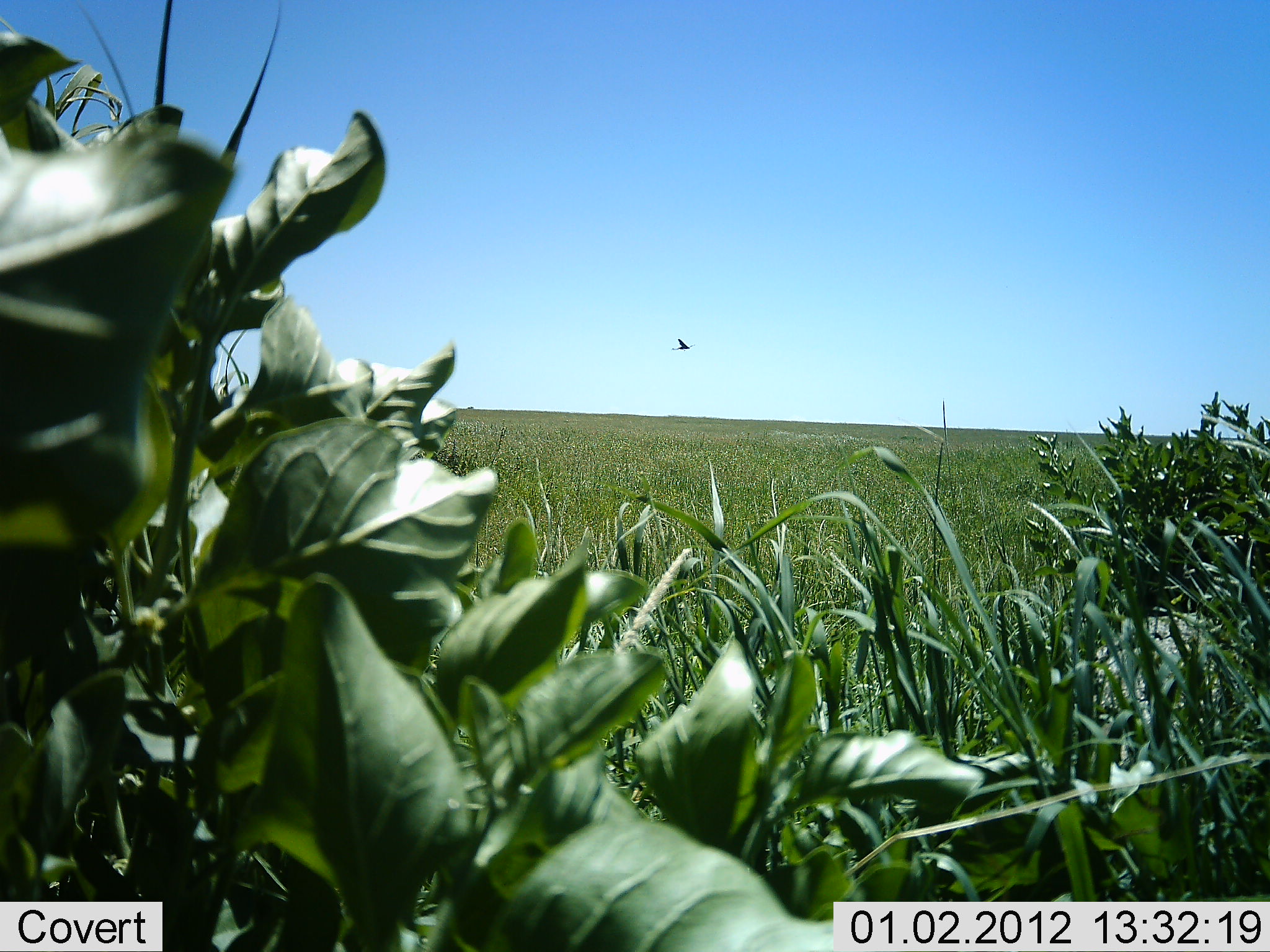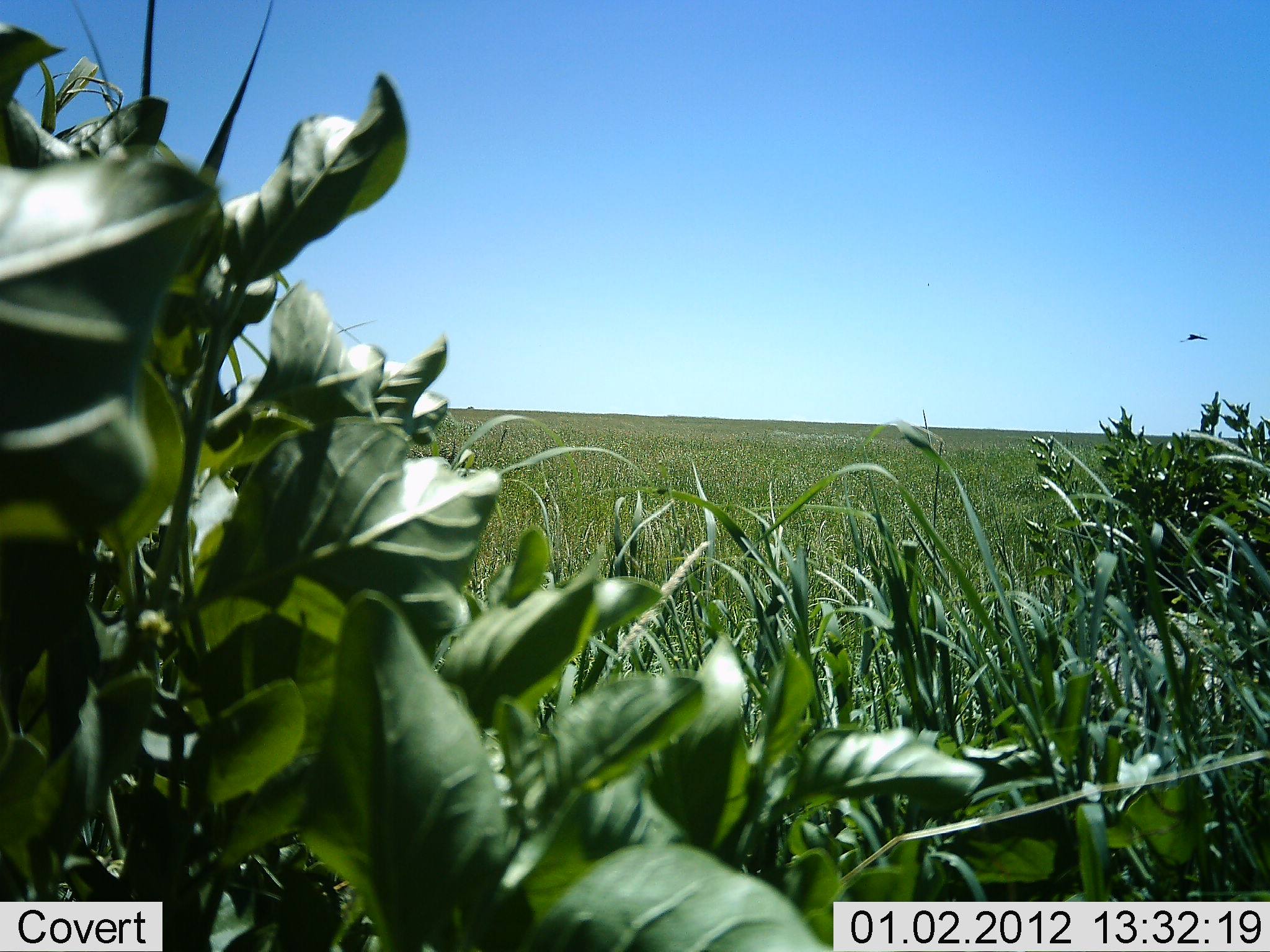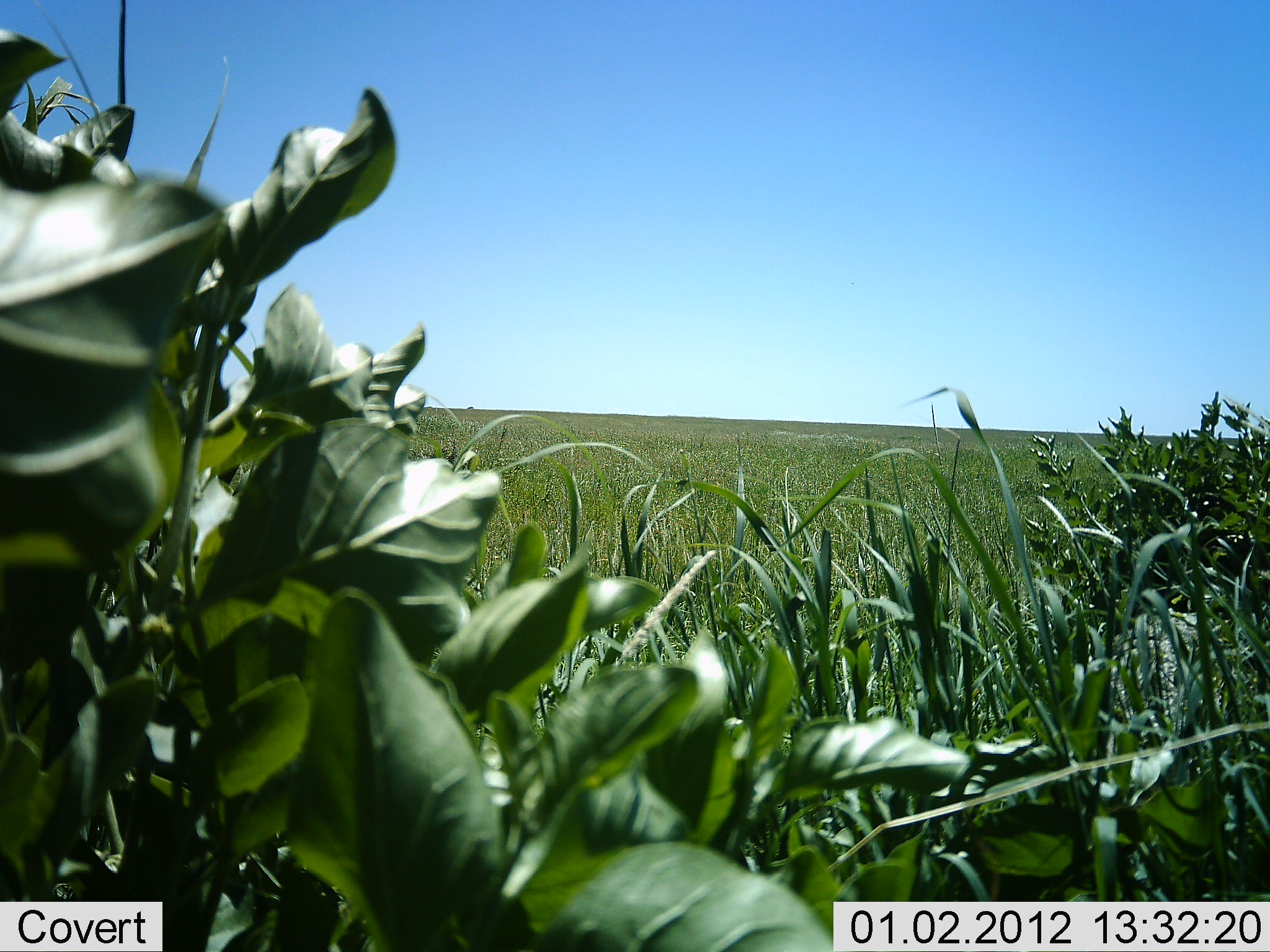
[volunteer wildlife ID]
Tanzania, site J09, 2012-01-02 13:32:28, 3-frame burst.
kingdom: Animalia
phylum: Chordata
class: Aves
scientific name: Aves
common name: bird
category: otherbird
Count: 1.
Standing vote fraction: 0%.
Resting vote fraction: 0%.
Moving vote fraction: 100%.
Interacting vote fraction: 0%.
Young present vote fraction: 0%.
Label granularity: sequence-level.